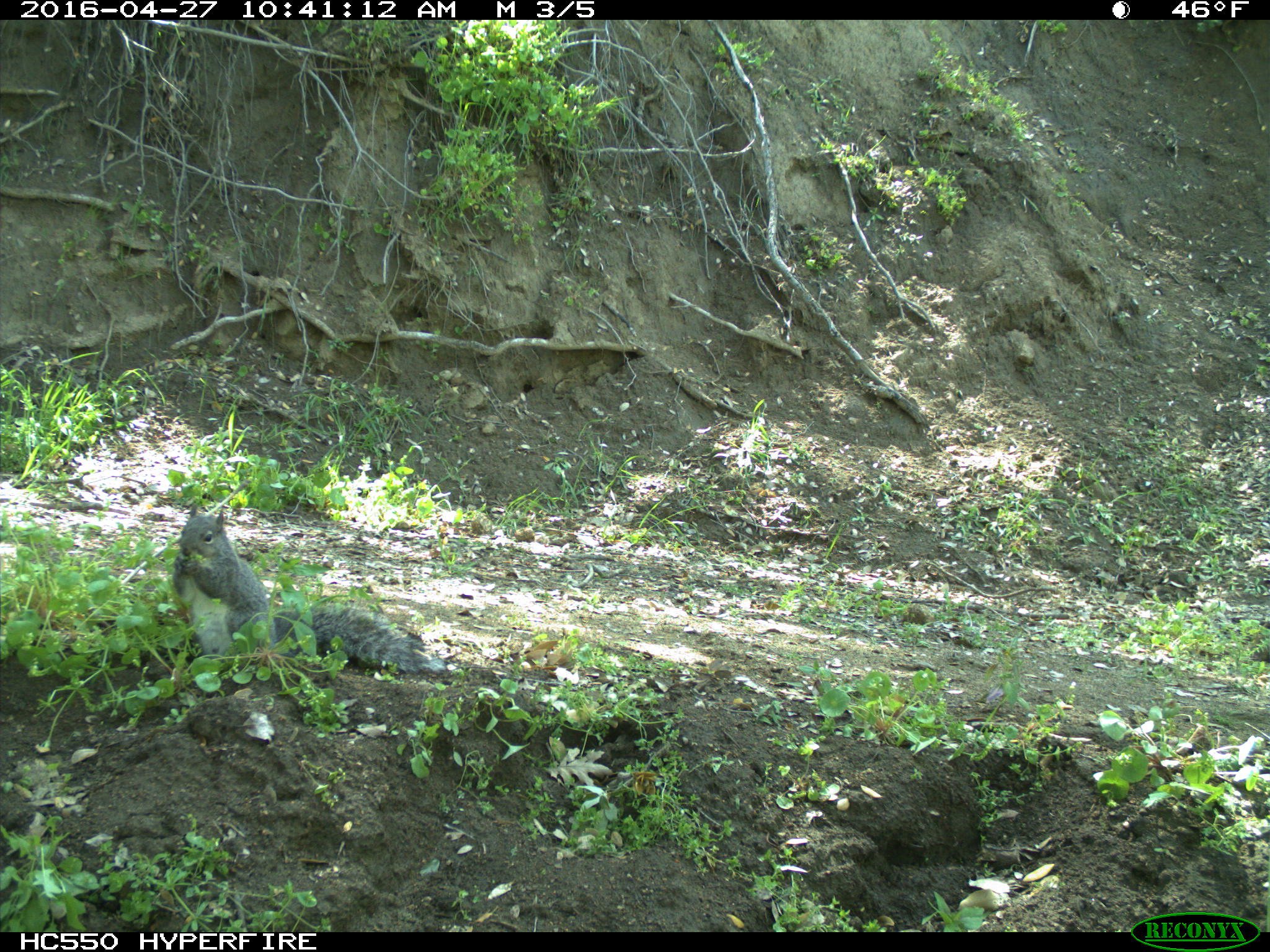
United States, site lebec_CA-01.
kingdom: Animalia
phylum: Chordata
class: Mammalia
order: Rodentia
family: Sciuridae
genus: Sciurus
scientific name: Sciurus carolinensis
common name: eastern gray squirrel